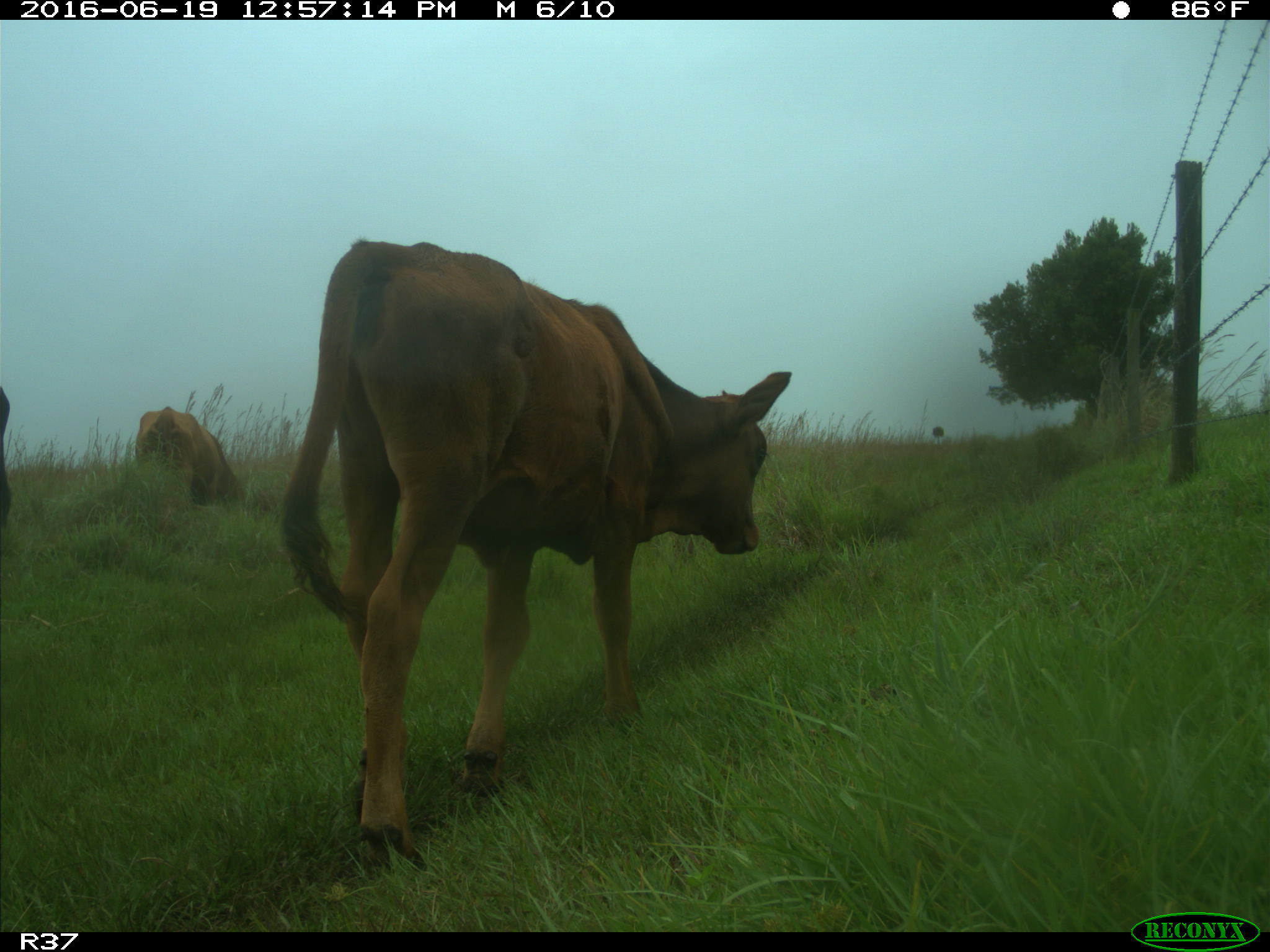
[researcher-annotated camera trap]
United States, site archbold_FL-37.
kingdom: Animalia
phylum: Chordata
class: Mammalia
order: Artiodactyla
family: Bovidae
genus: Bos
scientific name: Bos taurus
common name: domestic cow